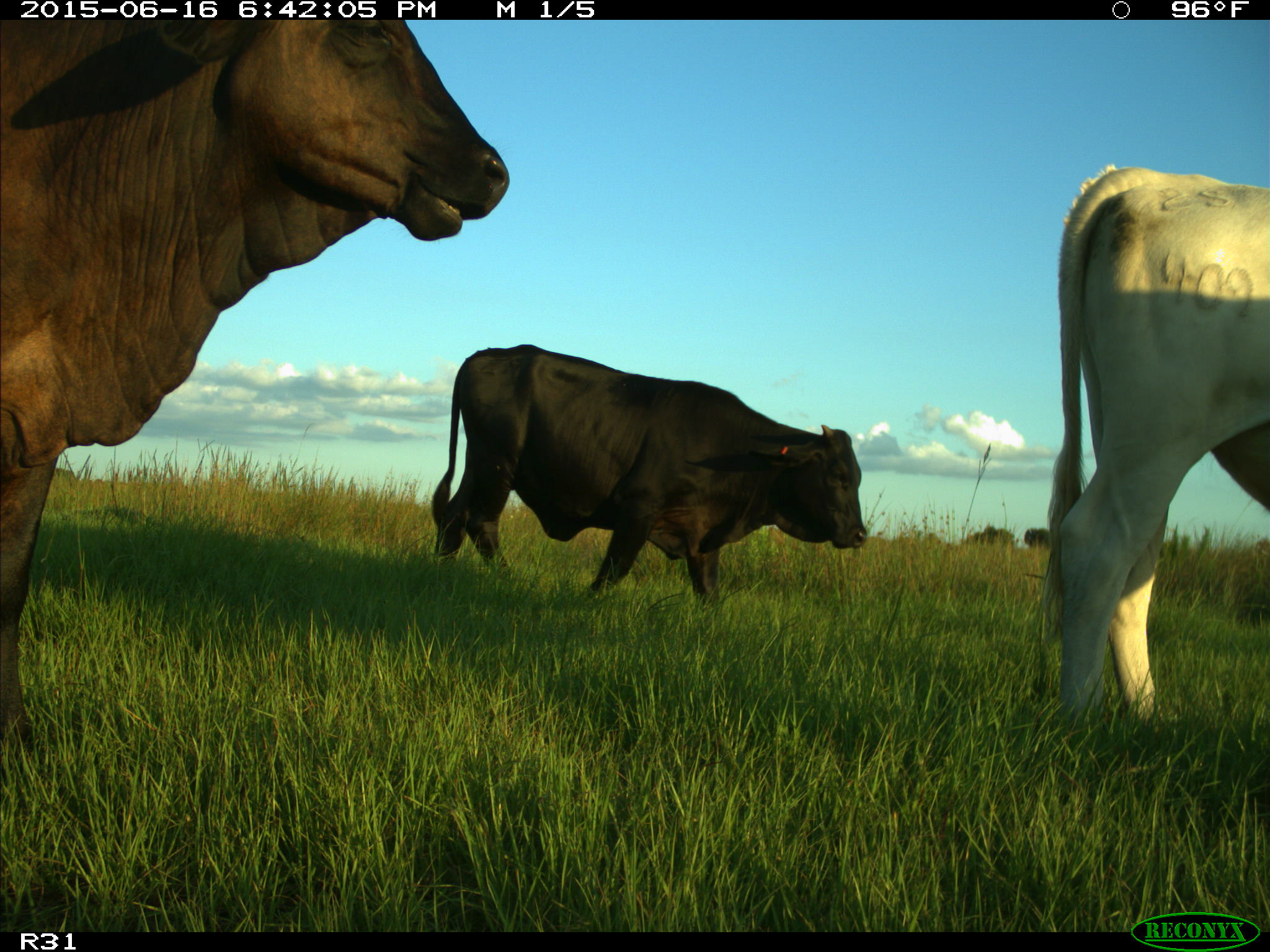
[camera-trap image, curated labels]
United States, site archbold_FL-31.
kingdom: Animalia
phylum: Chordata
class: Mammalia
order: Artiodactyla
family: Bovidae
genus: Bos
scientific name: Bos taurus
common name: domestic cow